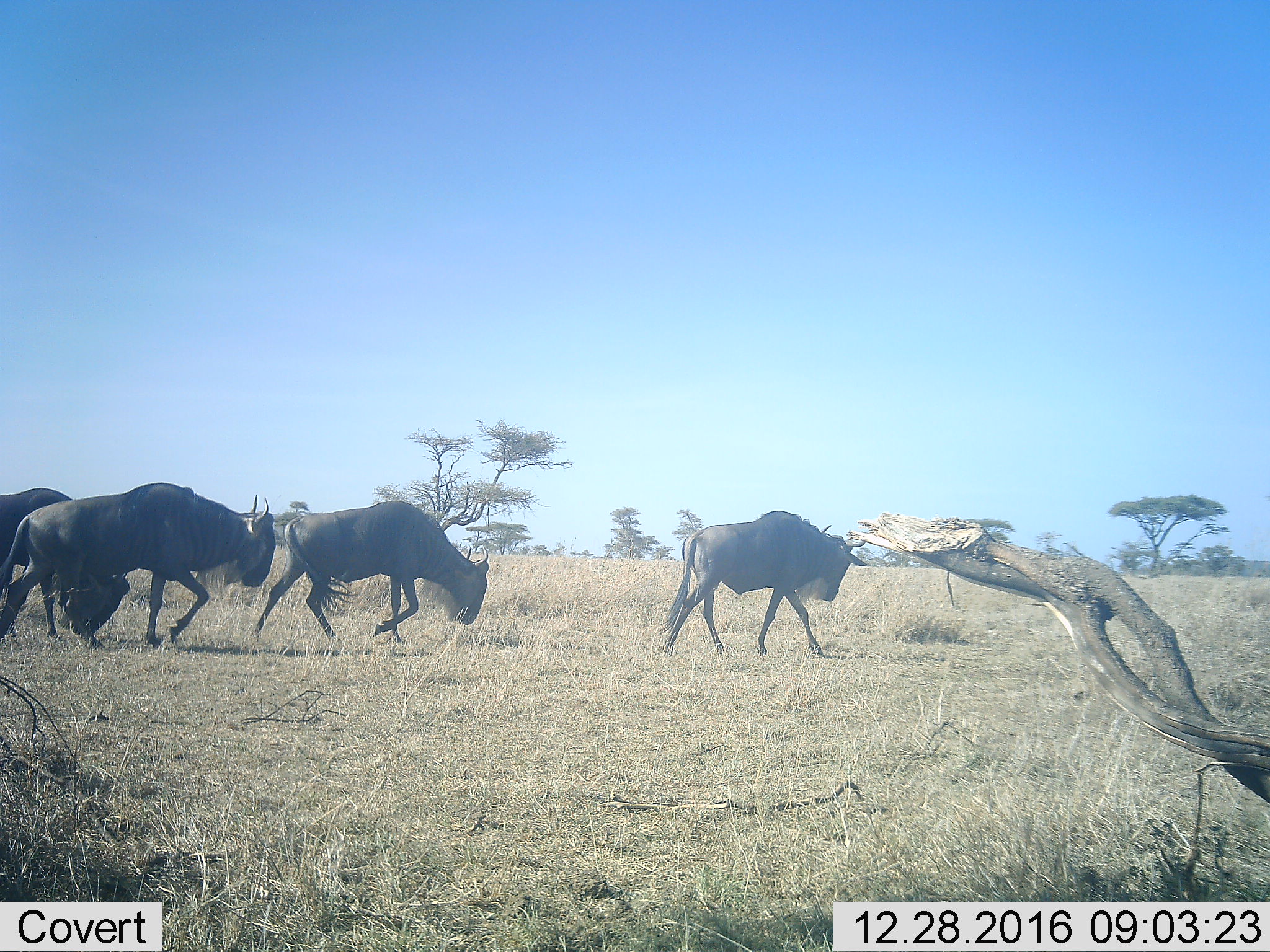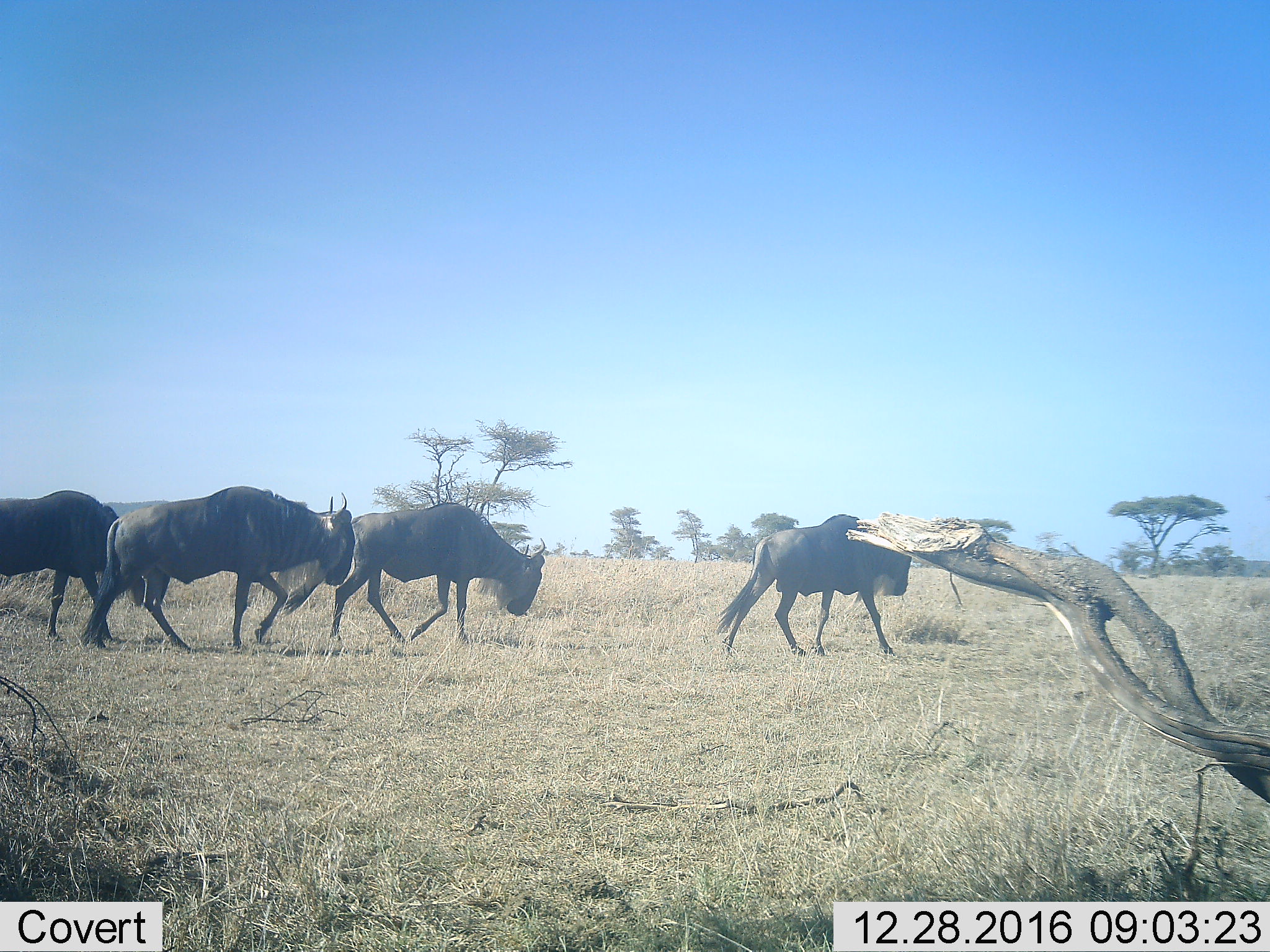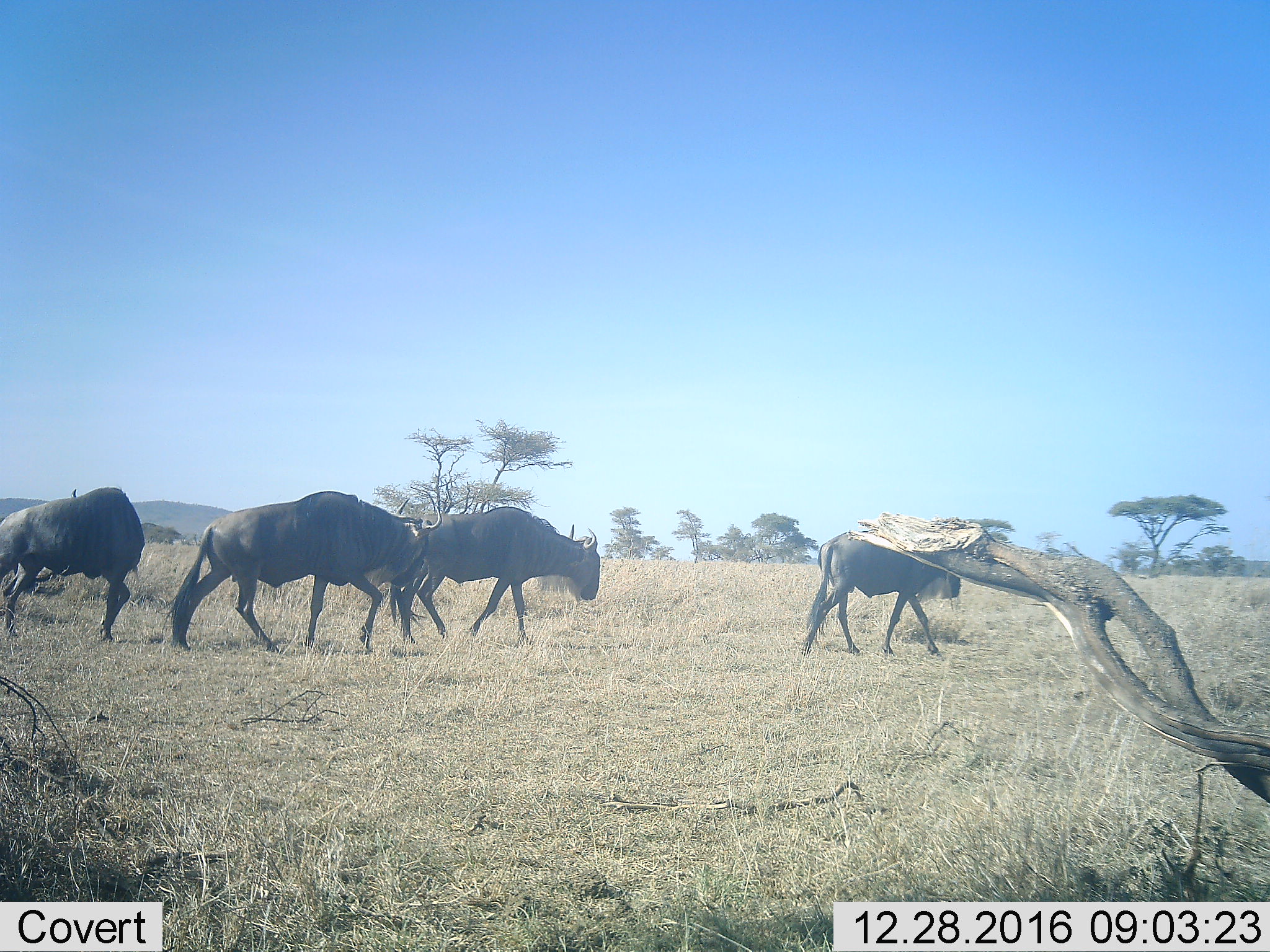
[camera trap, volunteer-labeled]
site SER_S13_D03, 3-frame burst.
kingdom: Animalia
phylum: Chordata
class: Mammalia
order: Artiodactyla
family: Bovidae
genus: Connochaetes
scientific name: Connochaetes taurinus taurinus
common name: blue wildebeest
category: wildebeestblue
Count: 4.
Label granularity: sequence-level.